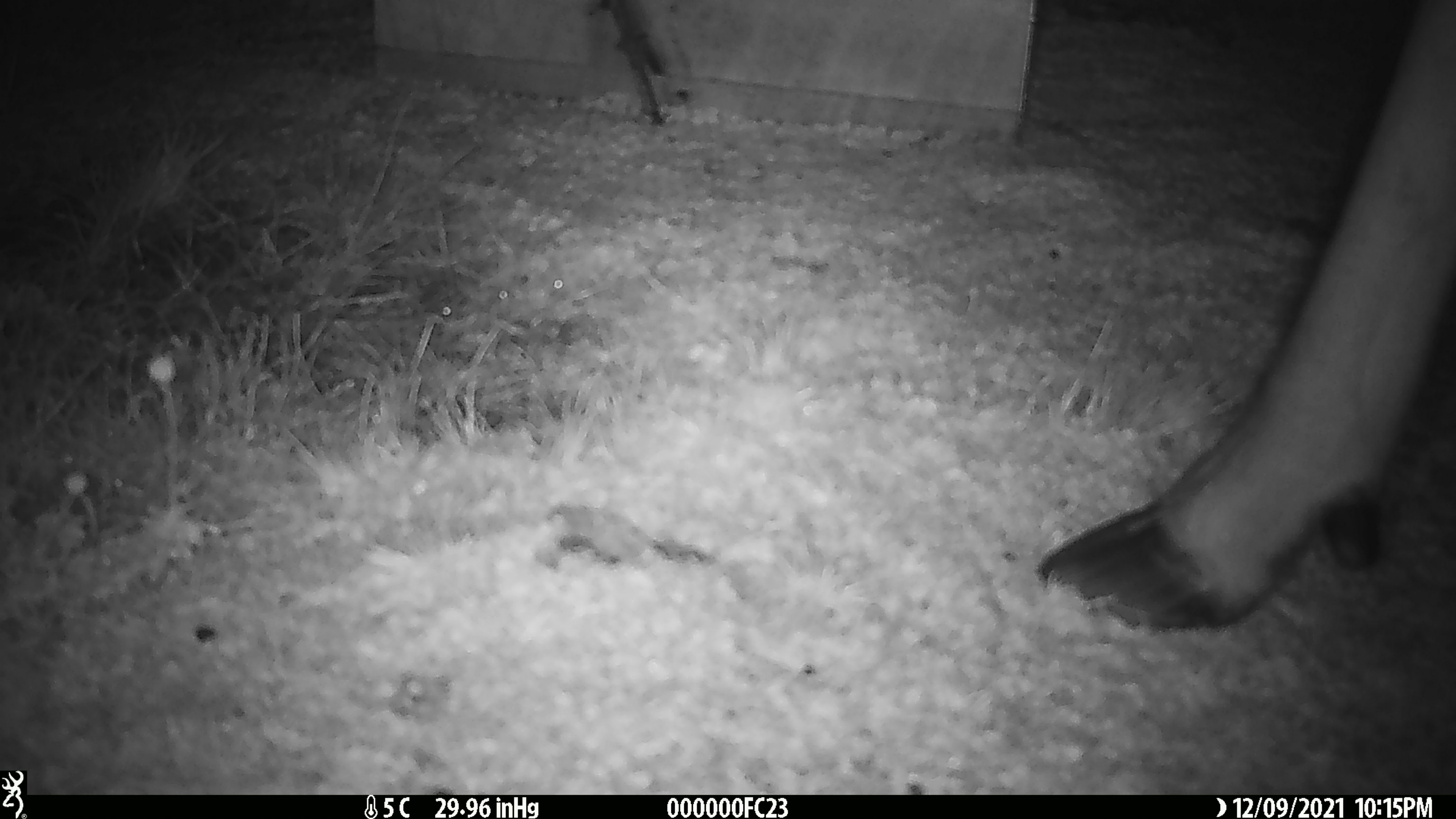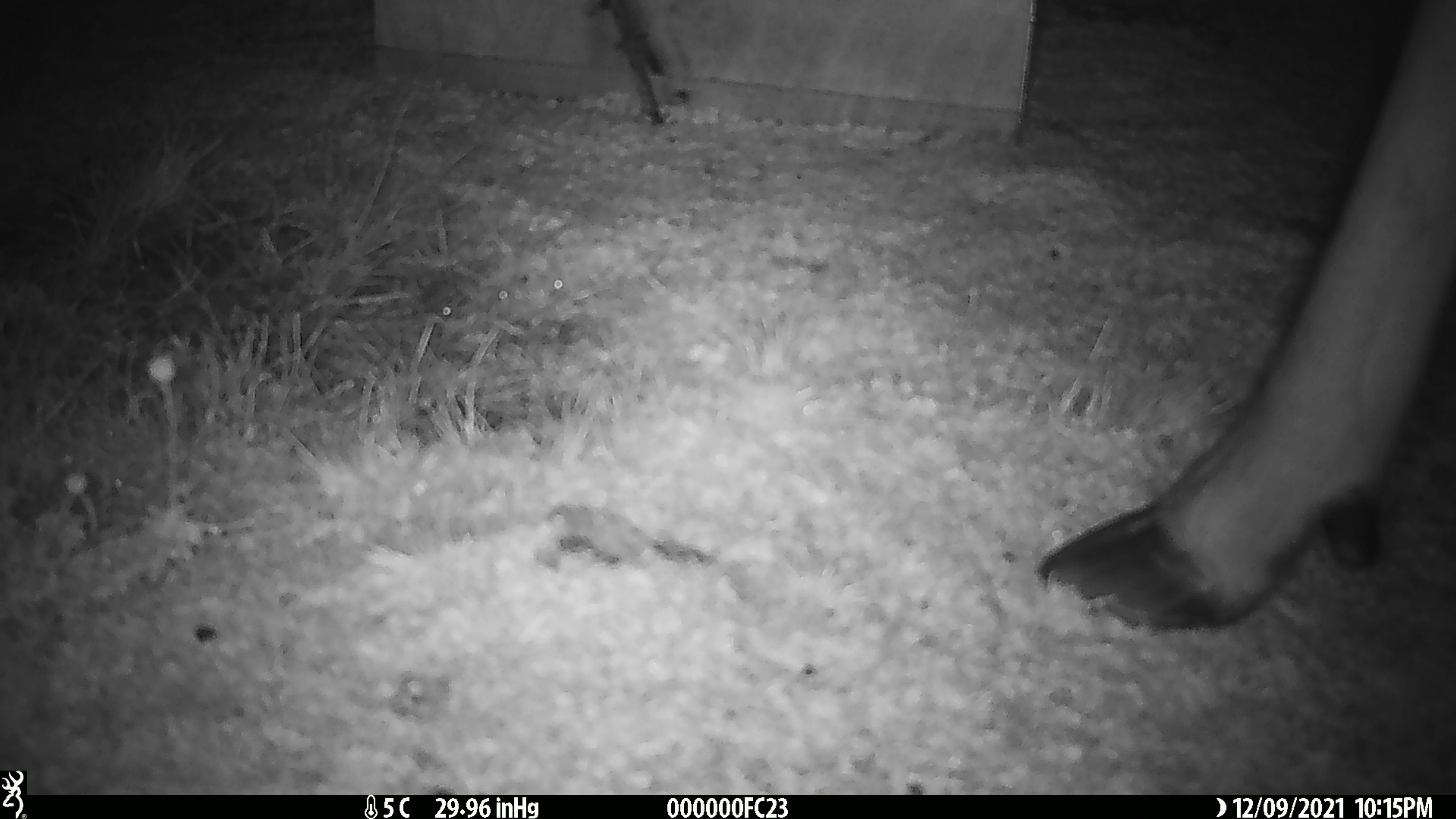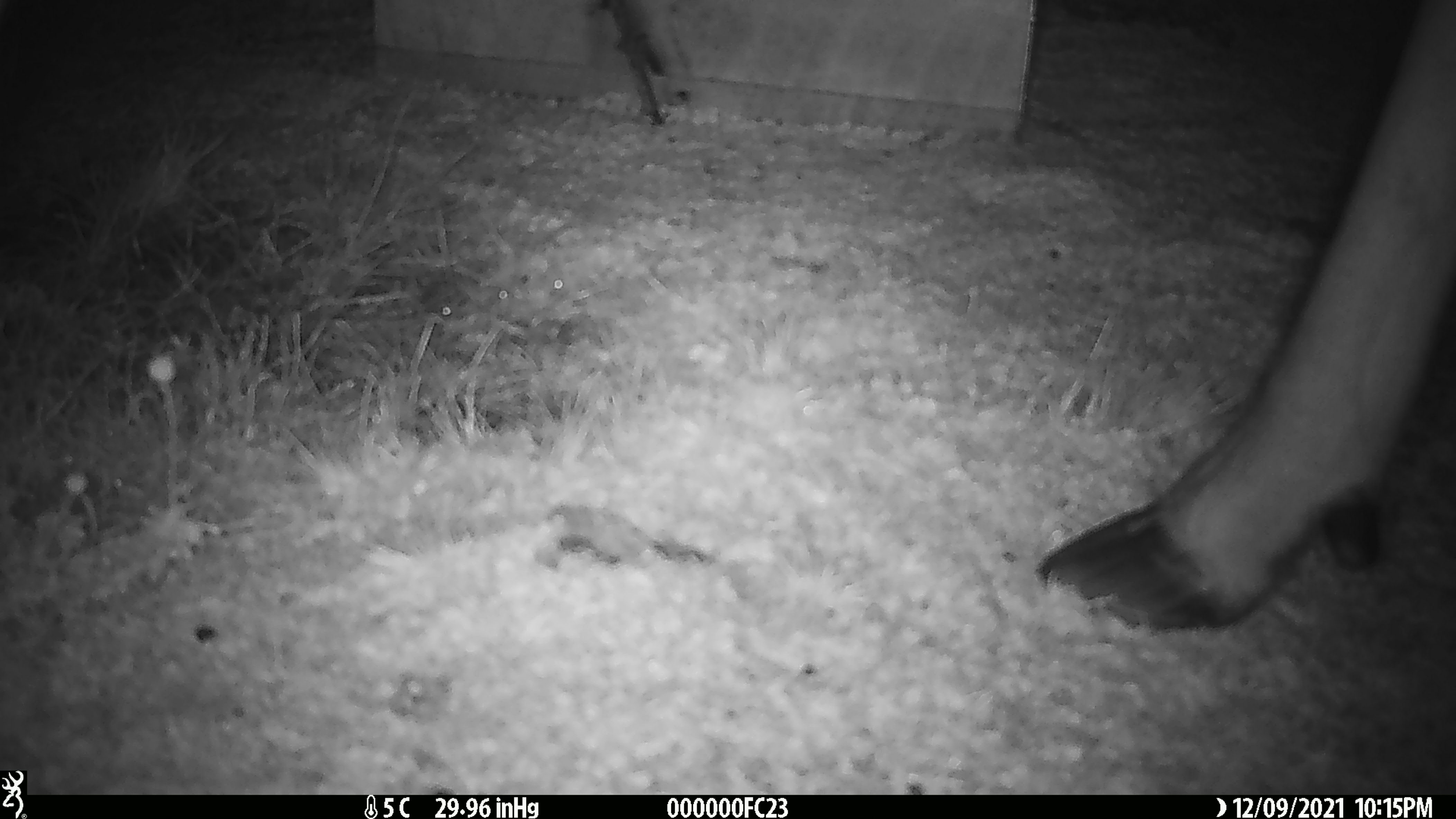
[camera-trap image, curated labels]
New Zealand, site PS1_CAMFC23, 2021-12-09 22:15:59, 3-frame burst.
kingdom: Animalia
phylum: Chordata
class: Mammalia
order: Artiodactyla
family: Cervidae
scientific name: Cervidae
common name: deer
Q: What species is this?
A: Deer (Cervidae).